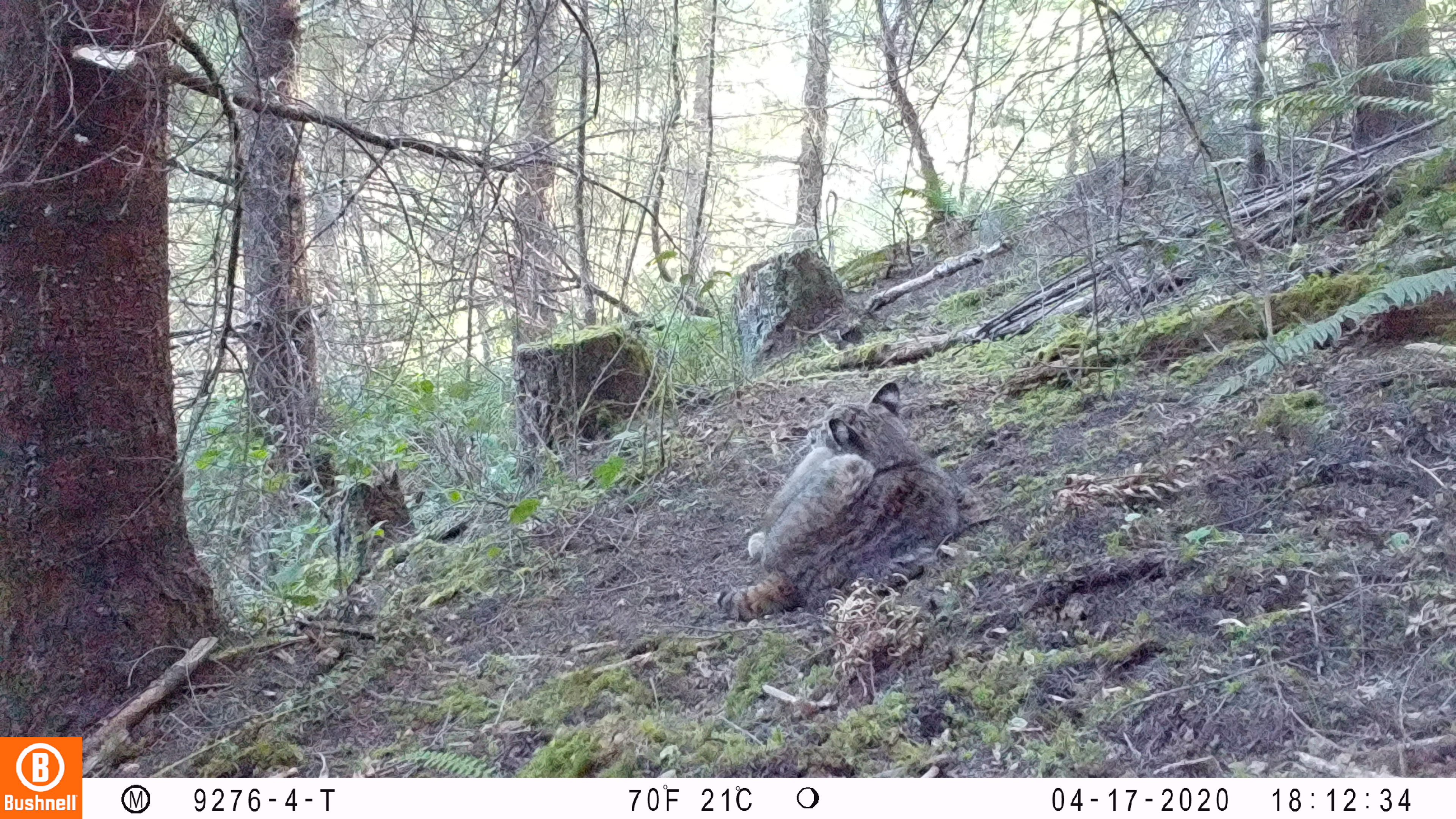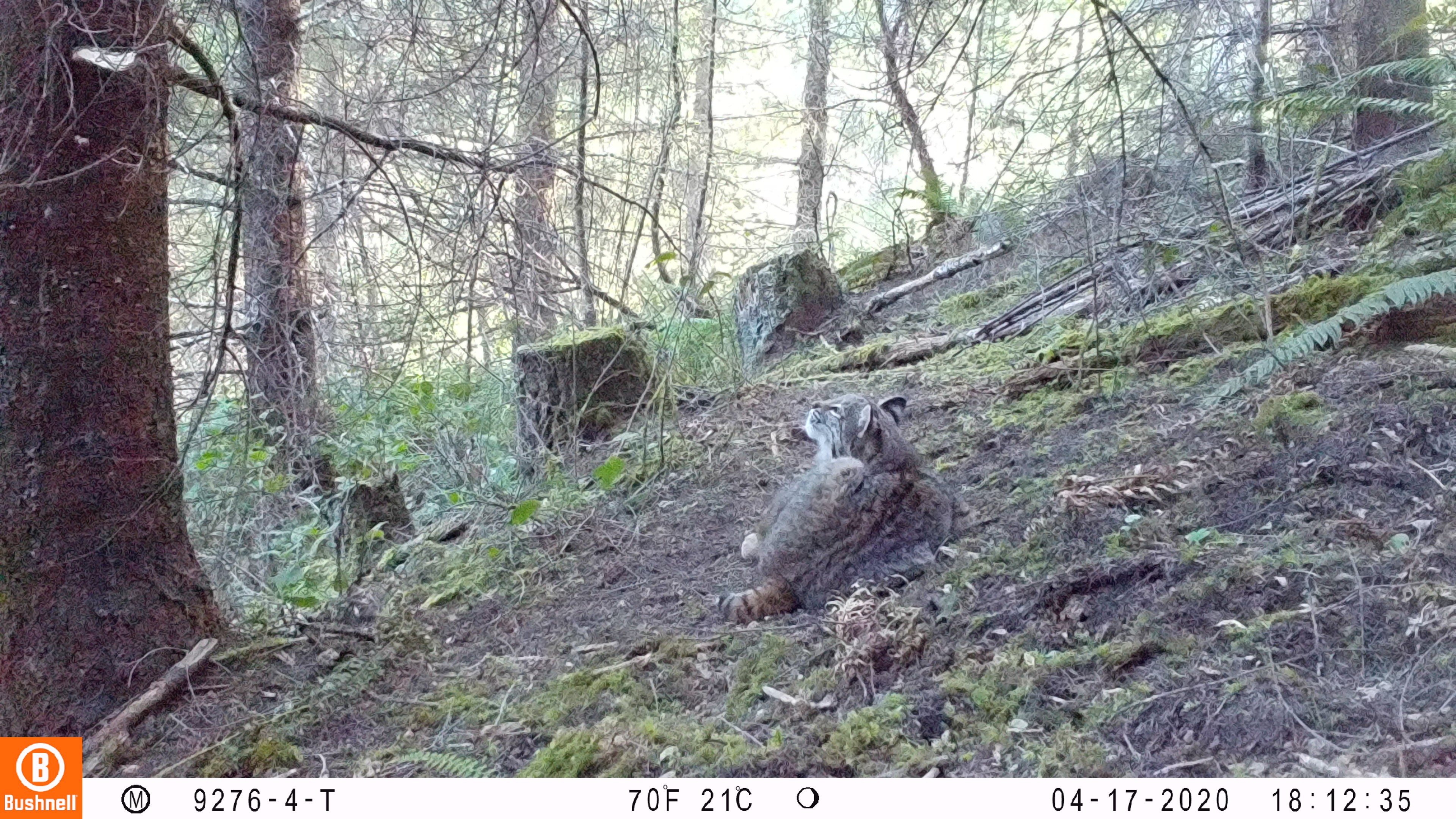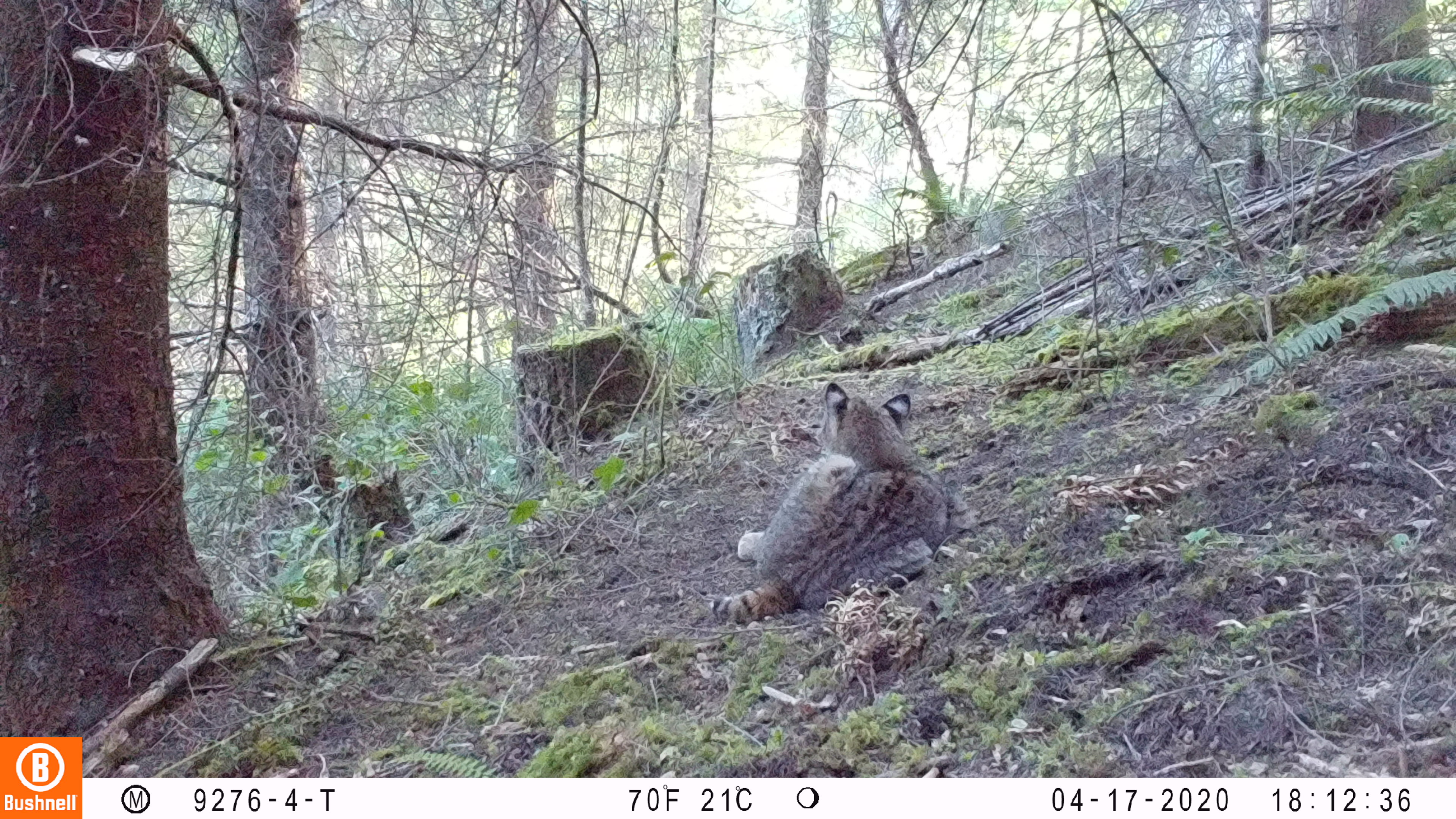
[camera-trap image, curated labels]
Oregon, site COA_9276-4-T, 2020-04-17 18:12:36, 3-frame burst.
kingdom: Animalia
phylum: Chordata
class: Mammalia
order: Carnivora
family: Felidae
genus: Lynx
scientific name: Lynx rufus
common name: bobcat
Bobcat (Lynx rufus).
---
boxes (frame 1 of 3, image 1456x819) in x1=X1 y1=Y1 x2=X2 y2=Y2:
bobcat: x1=706 y1=374 x2=1003 y2=638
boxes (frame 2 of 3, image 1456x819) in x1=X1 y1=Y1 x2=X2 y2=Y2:
bobcat: x1=701 y1=385 x2=1003 y2=635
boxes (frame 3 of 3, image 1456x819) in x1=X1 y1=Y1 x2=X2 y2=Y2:
bobcat: x1=687 y1=369 x2=982 y2=652